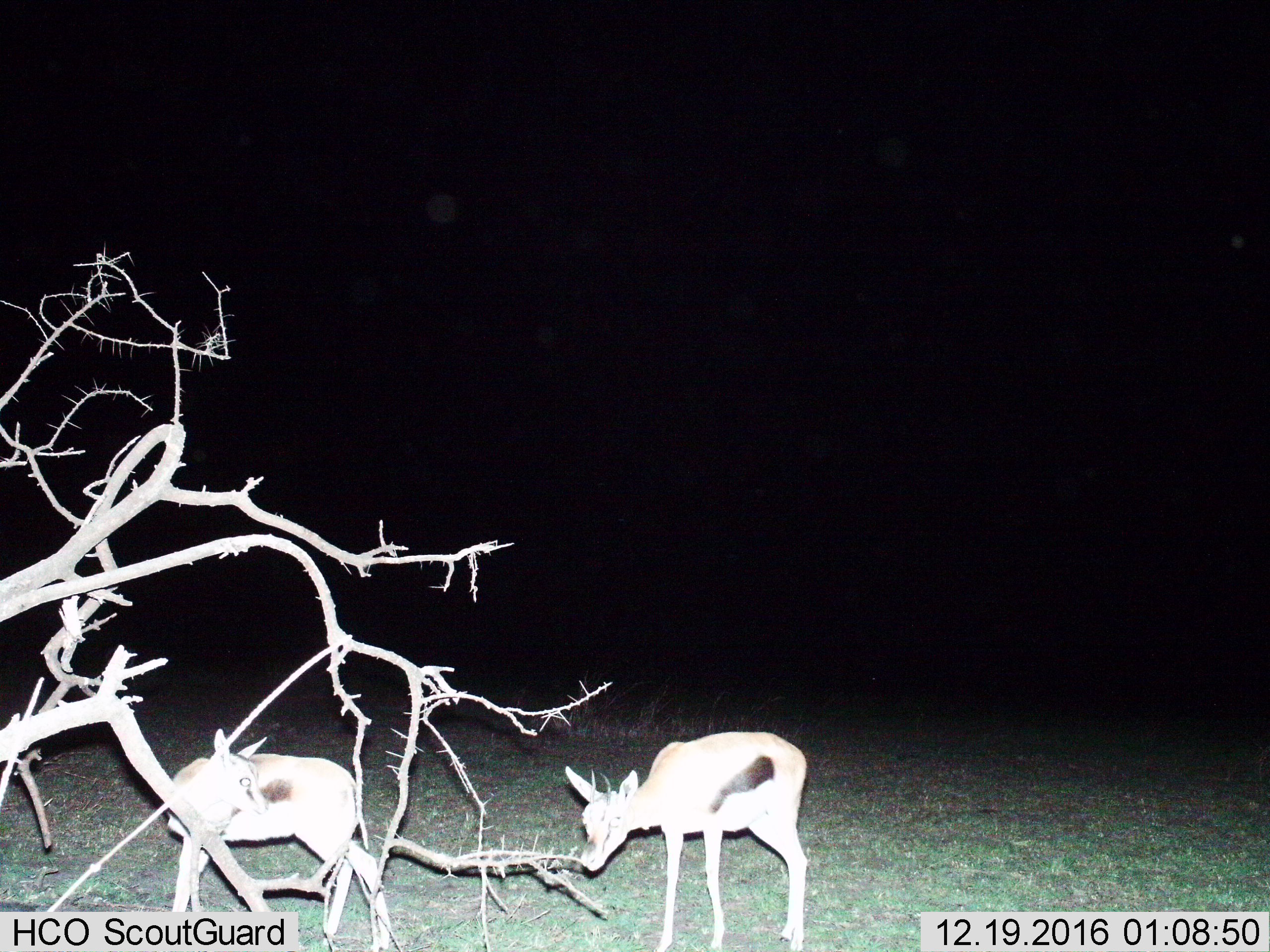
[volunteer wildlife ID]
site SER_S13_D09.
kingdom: Animalia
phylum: Chordata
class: Mammalia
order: Artiodactyla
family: Bovidae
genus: Eudorcas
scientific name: Eudorcas thomsonii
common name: thomson's gazelle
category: gazellethomsons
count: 2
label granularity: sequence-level